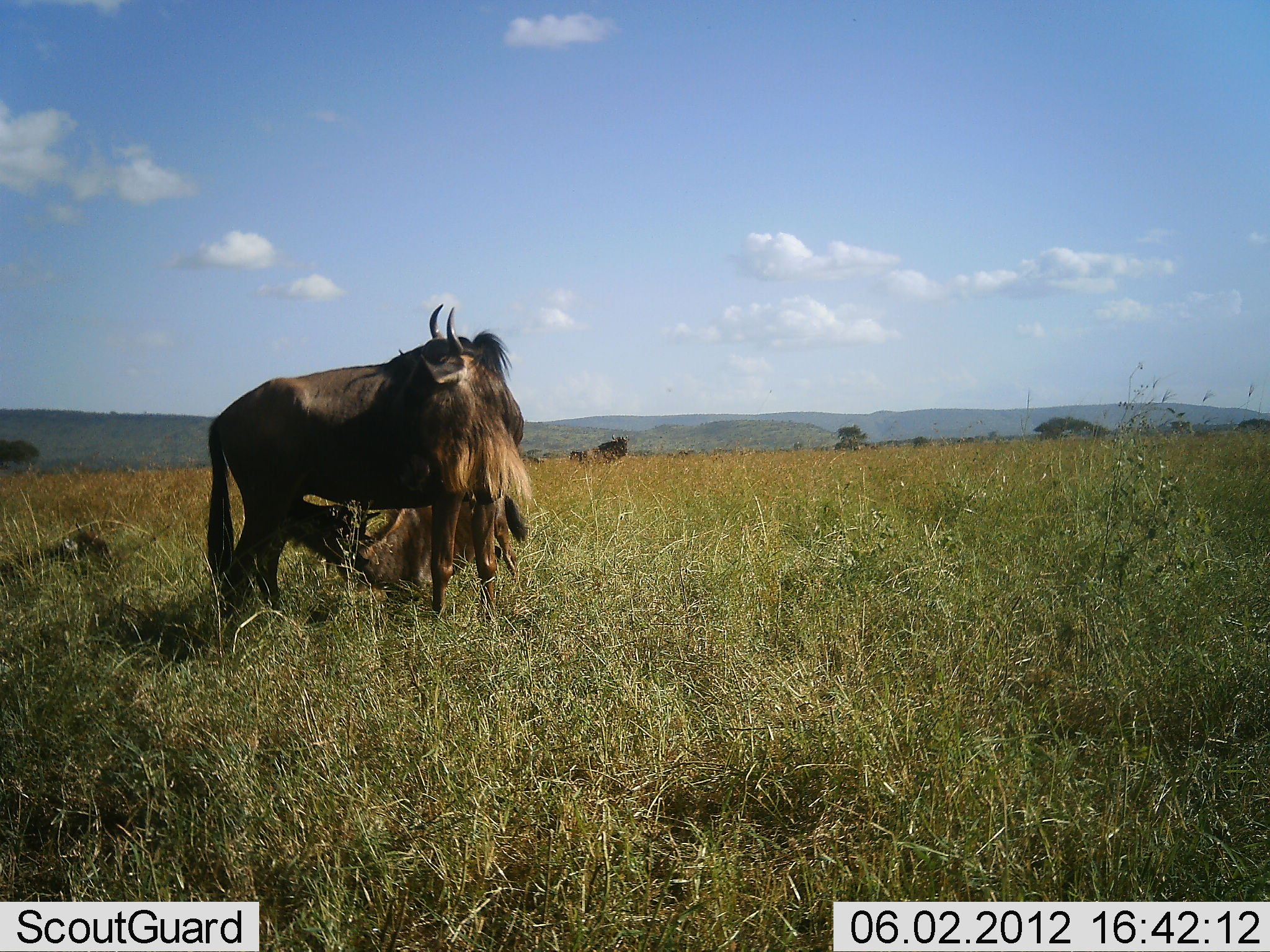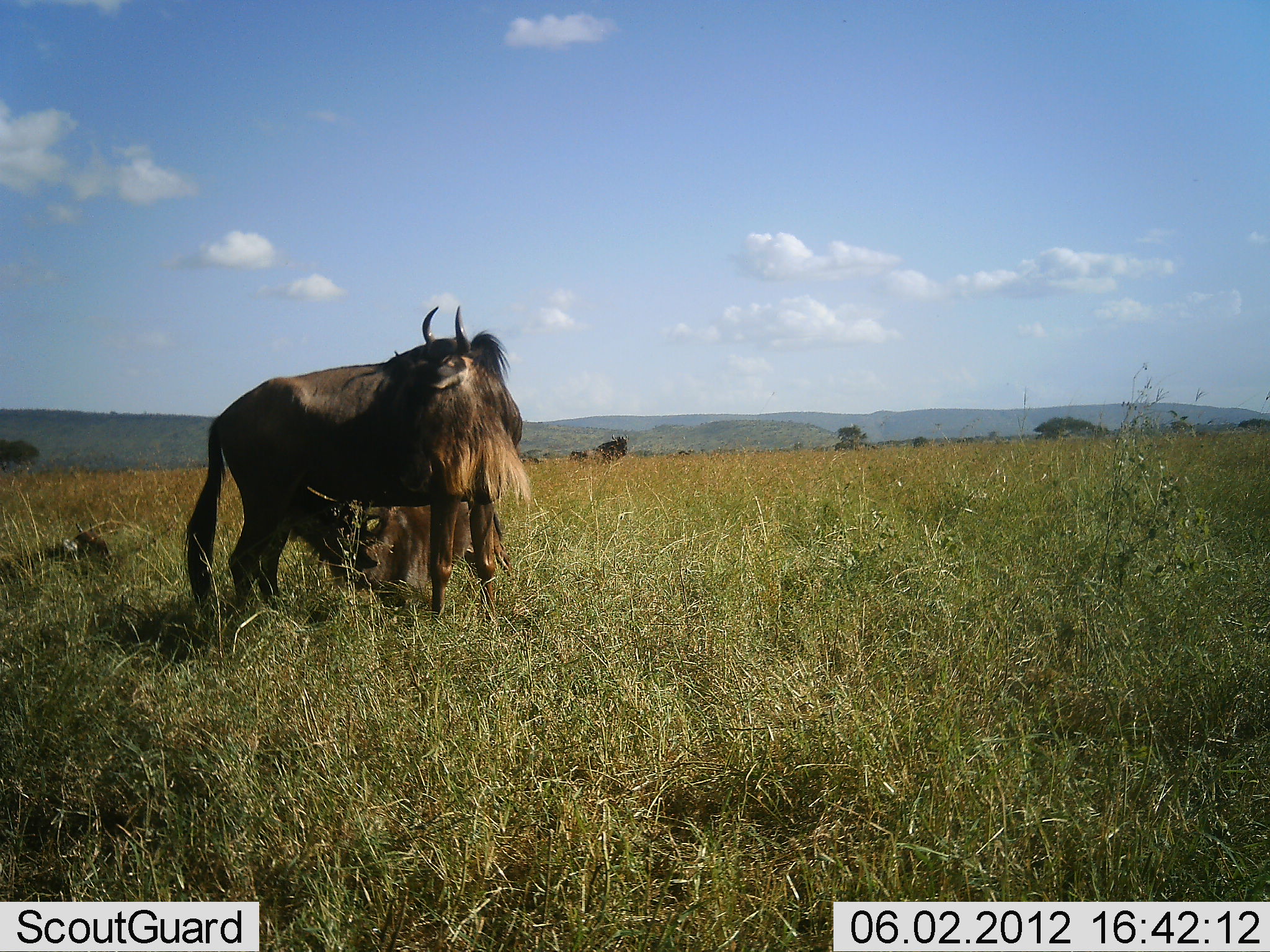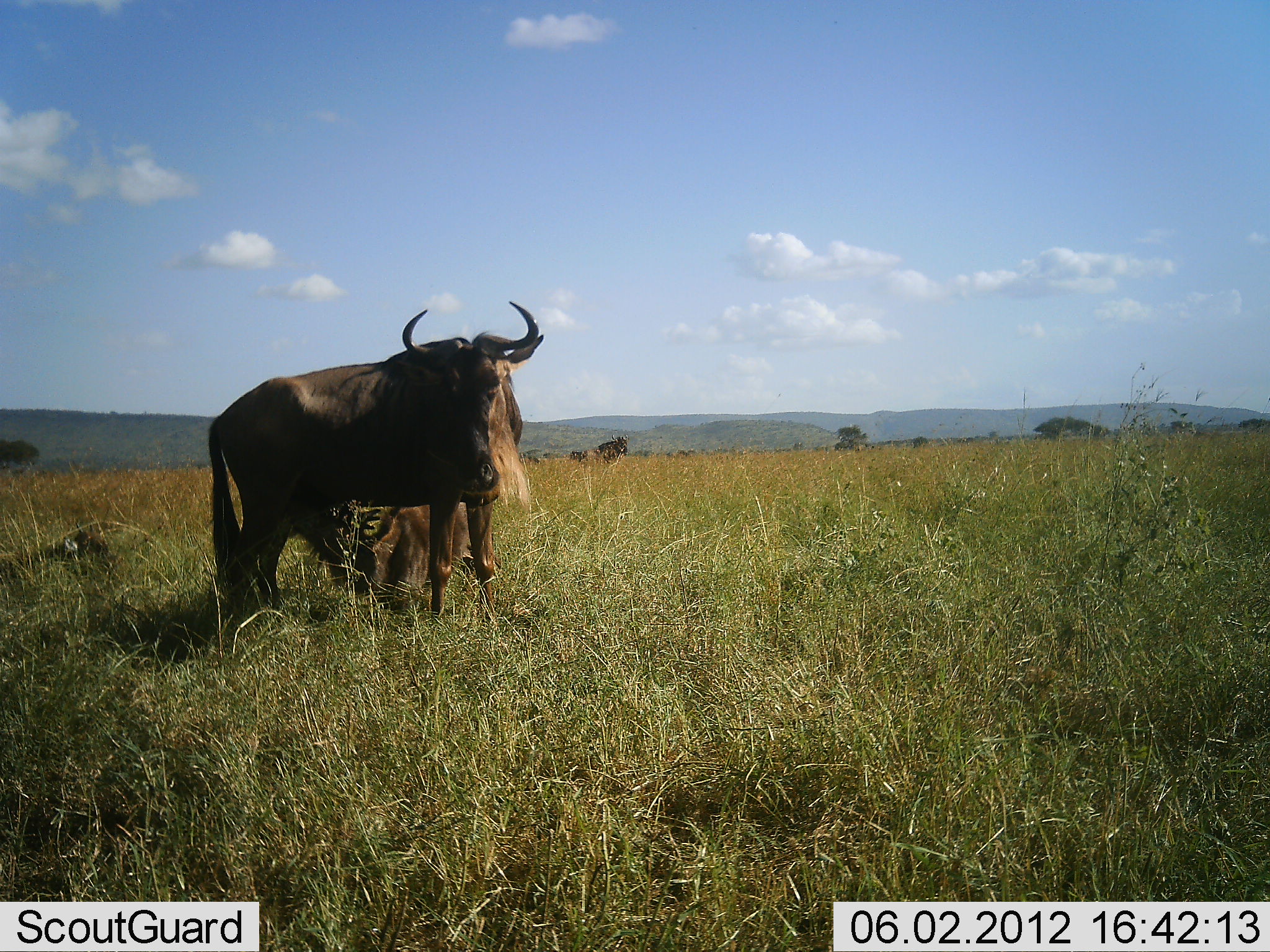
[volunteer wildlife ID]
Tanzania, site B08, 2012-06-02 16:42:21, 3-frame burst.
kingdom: Animalia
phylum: Chordata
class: Mammalia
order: Artiodactyla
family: Bovidae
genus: Connochaetes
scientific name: Connochaetes taurinus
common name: blue wildebeest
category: wildebeest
Wildebeest (blue wildebeest) (Connochaetes taurinus), count 2. Behavior (volunteer vote fractions): standing 90%, resting 10%, moving 0%, interacting 10%. Young present (vote fraction): 20%. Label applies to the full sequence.